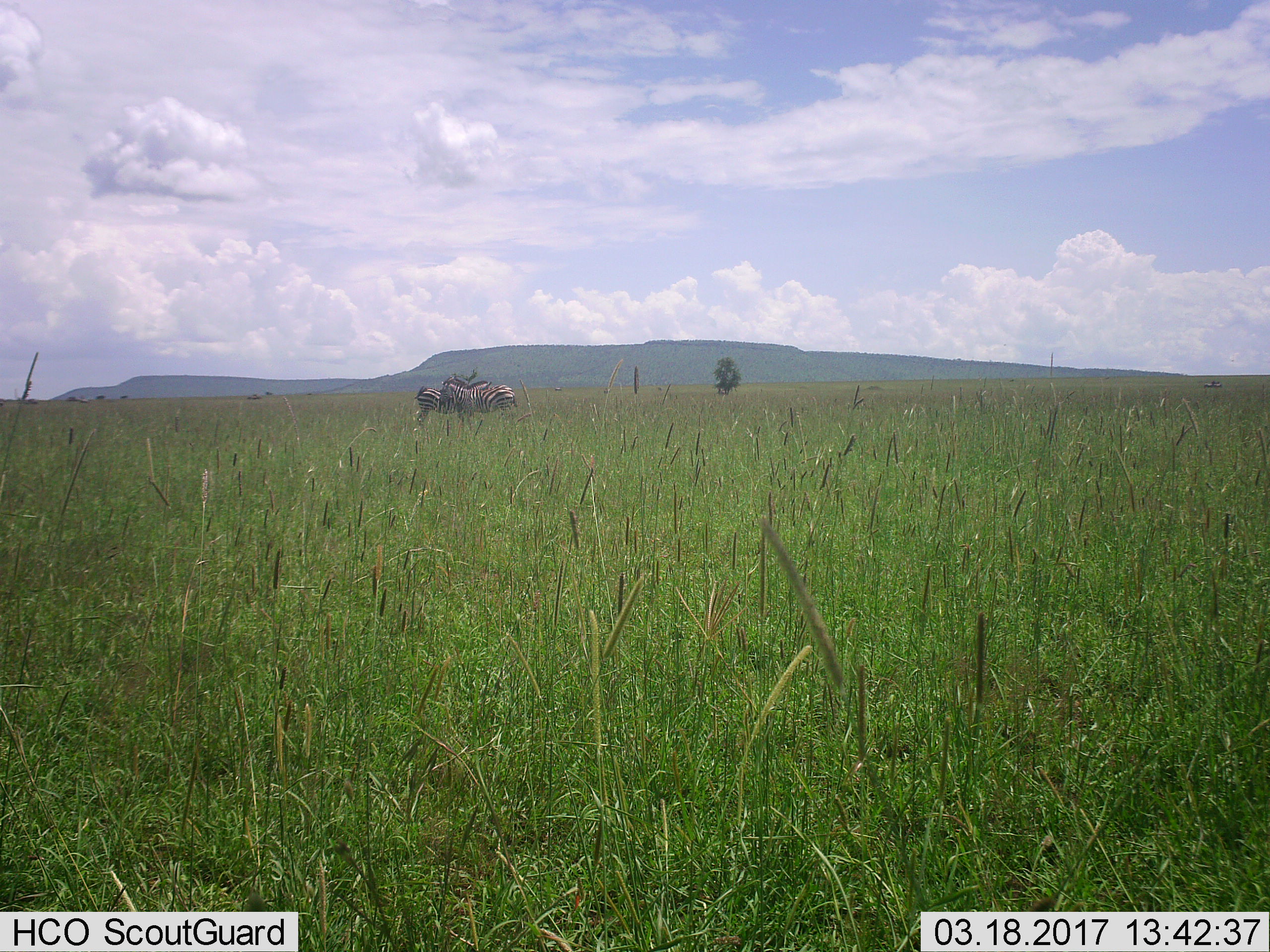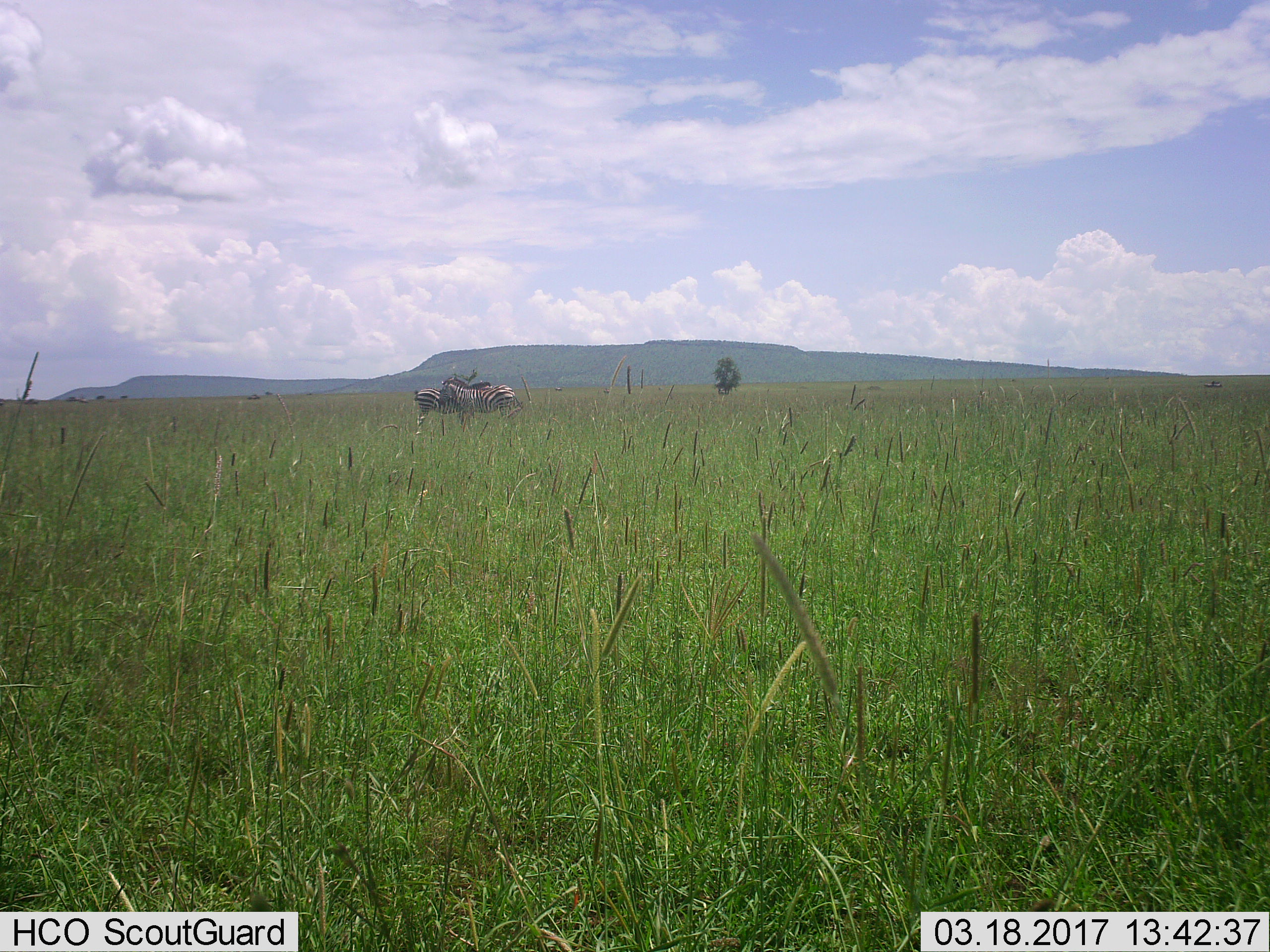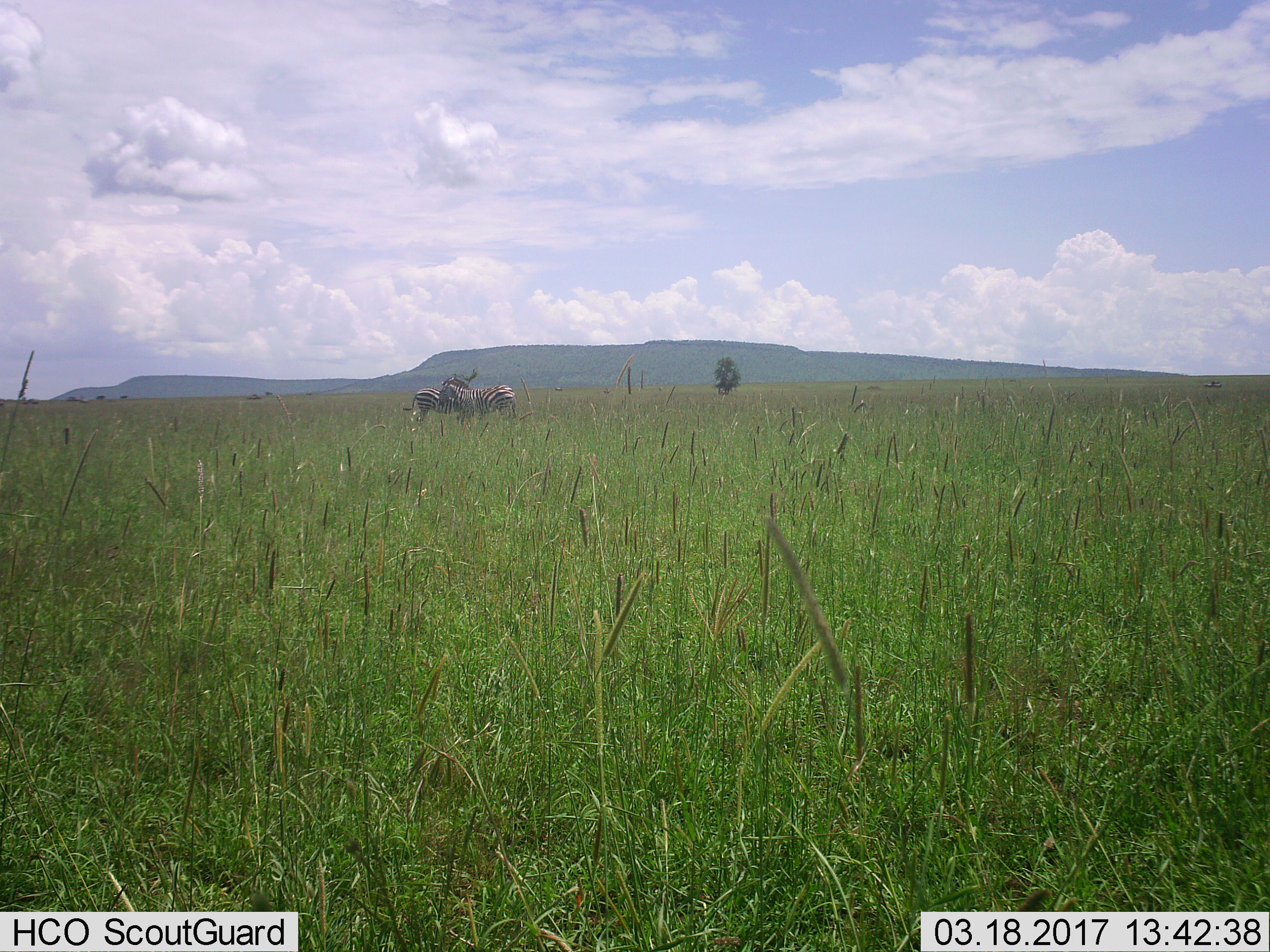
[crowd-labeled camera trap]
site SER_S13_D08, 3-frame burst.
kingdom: Animalia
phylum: Chordata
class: Mammalia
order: Perissodactyla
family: Equidae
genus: Equus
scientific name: Equus quagga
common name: plains zebra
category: zebraplains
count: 2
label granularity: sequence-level